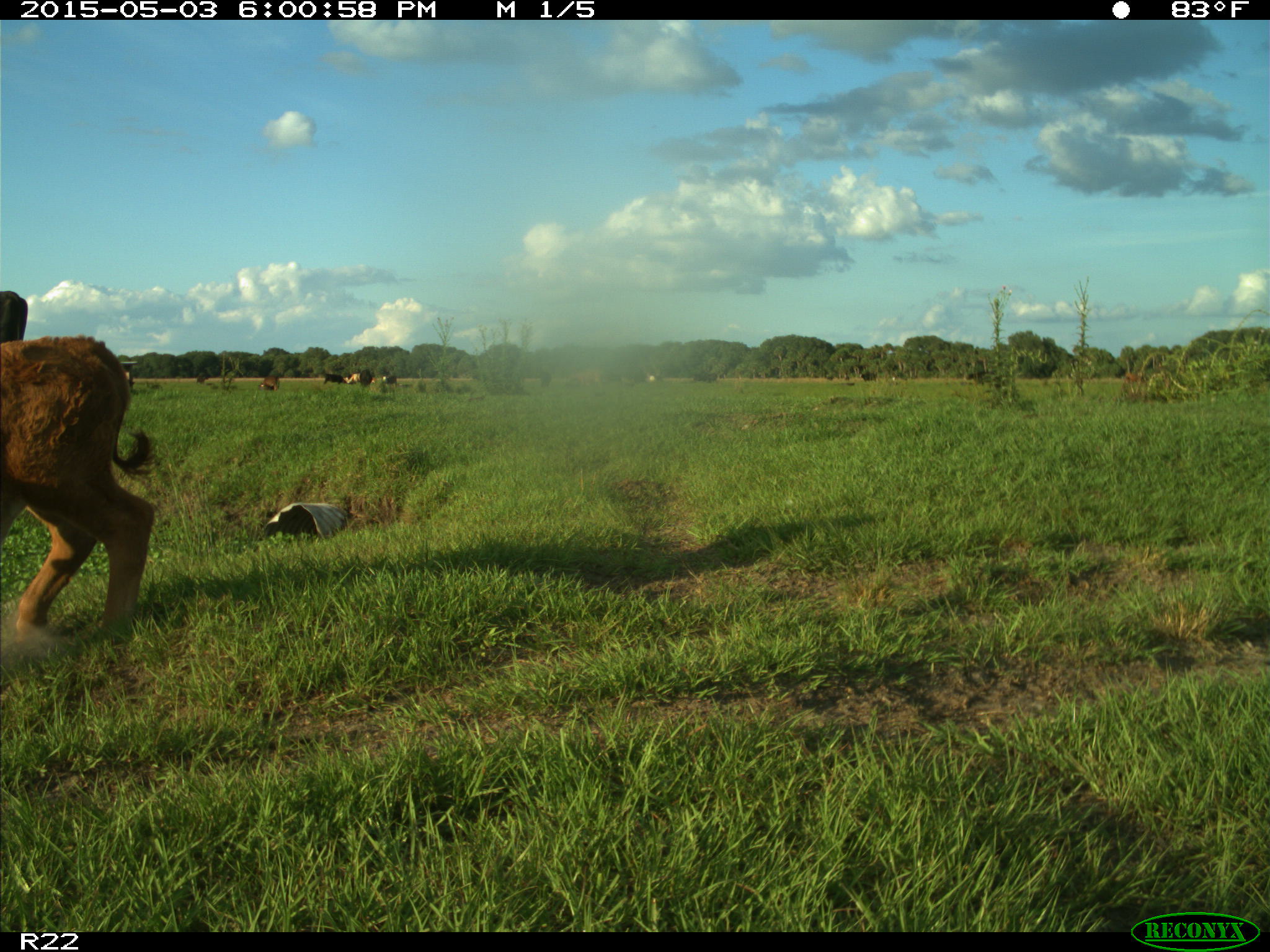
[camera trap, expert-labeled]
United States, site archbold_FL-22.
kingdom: Animalia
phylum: Chordata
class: Mammalia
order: Artiodactyla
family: Bovidae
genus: Bos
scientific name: Bos taurus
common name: domestic cow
Bos taurus (domestic cow).